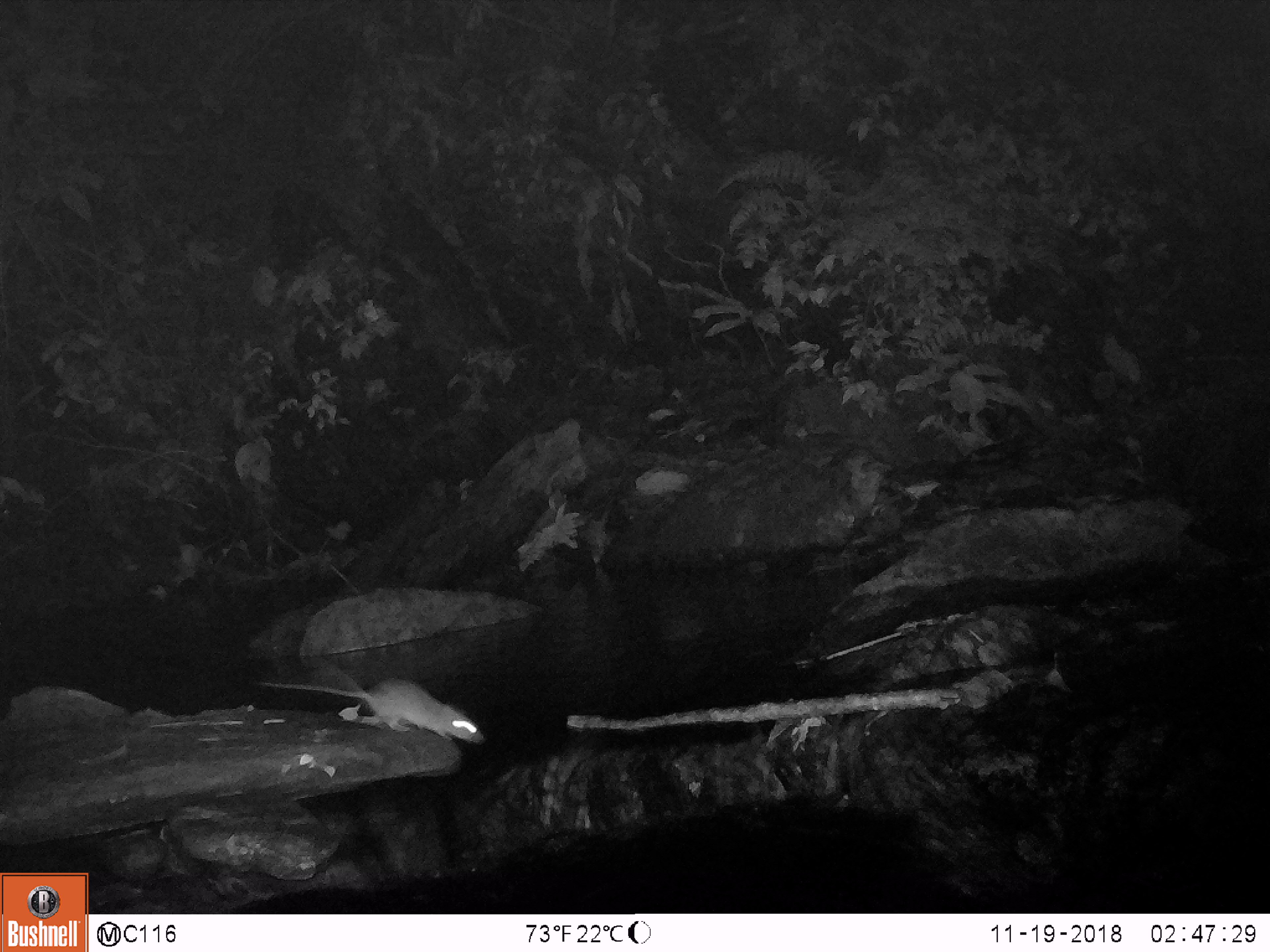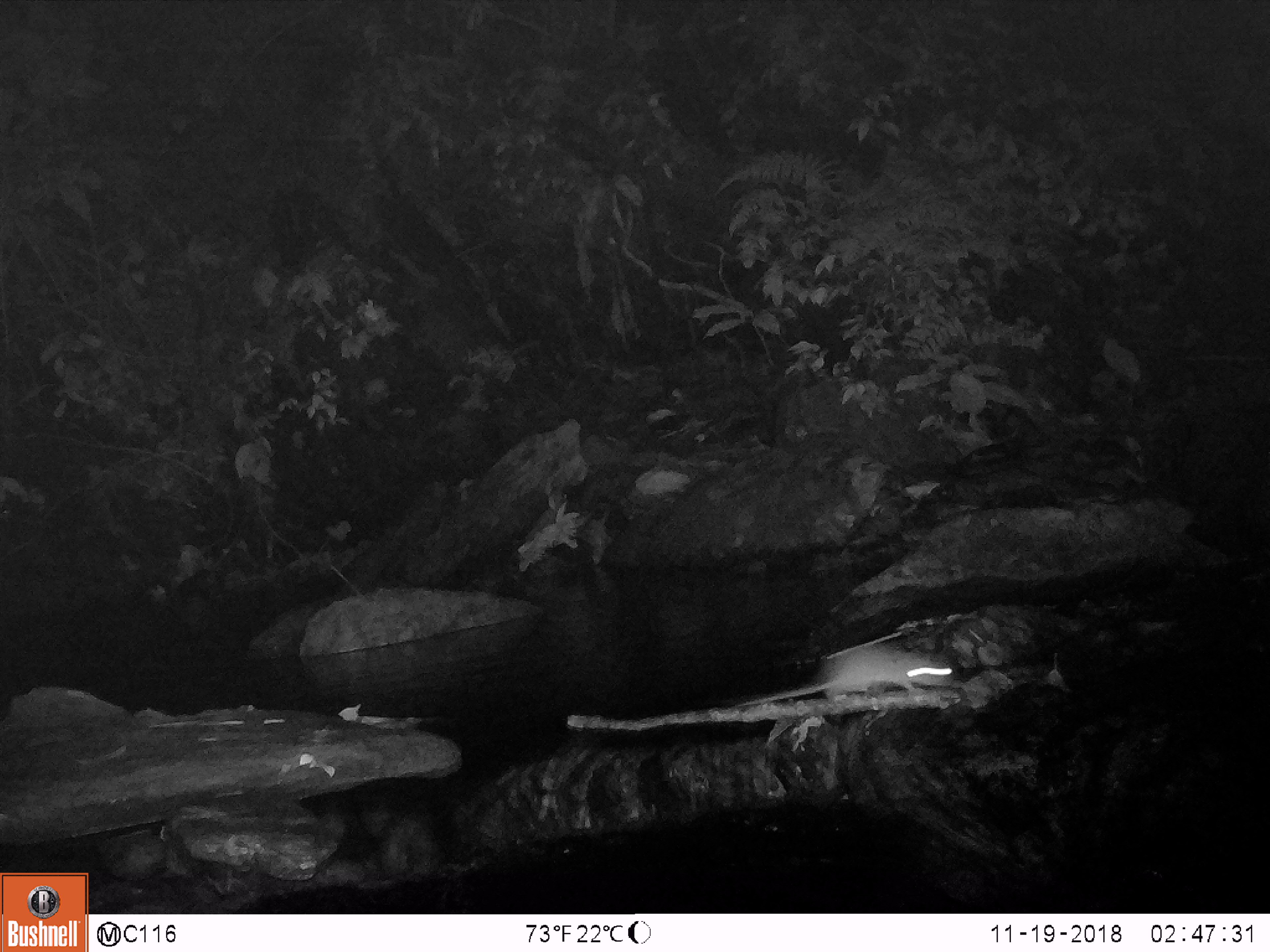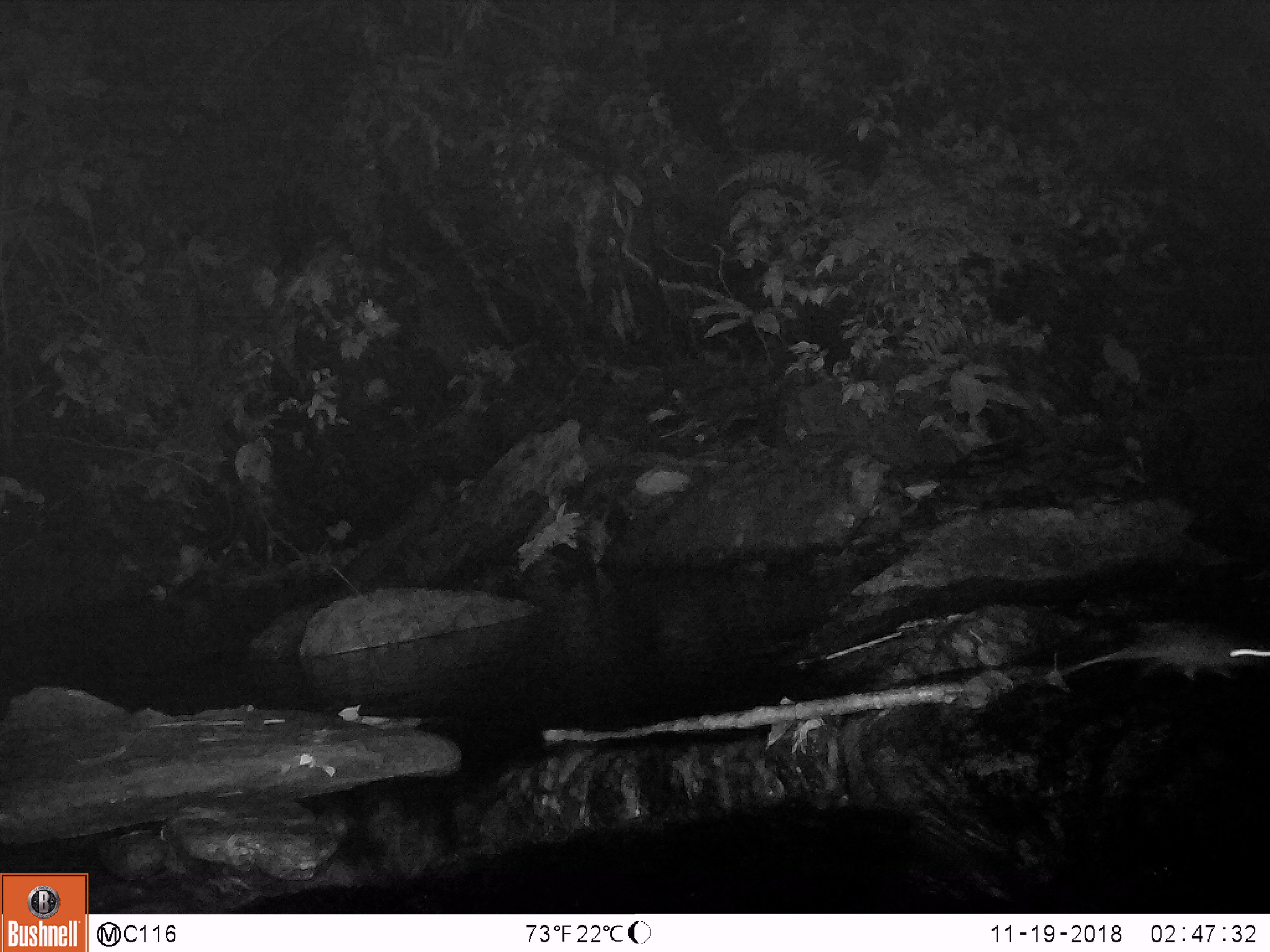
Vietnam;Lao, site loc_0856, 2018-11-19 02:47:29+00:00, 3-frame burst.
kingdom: Animalia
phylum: Chordata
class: Mammalia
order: Rodentia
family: Muridae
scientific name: Muridae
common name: old-world mice and rats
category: unidentified murid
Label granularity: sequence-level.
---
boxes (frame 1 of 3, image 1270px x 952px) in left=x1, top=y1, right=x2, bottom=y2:
unidentified murid: left=251, top=675, right=486, bottom=744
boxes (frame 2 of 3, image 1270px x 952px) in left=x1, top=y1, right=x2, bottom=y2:
unidentified murid: left=735, top=643, right=958, bottom=706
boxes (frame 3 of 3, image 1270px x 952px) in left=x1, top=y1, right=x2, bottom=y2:
unidentified murid: left=1062, top=623, right=1270, bottom=680